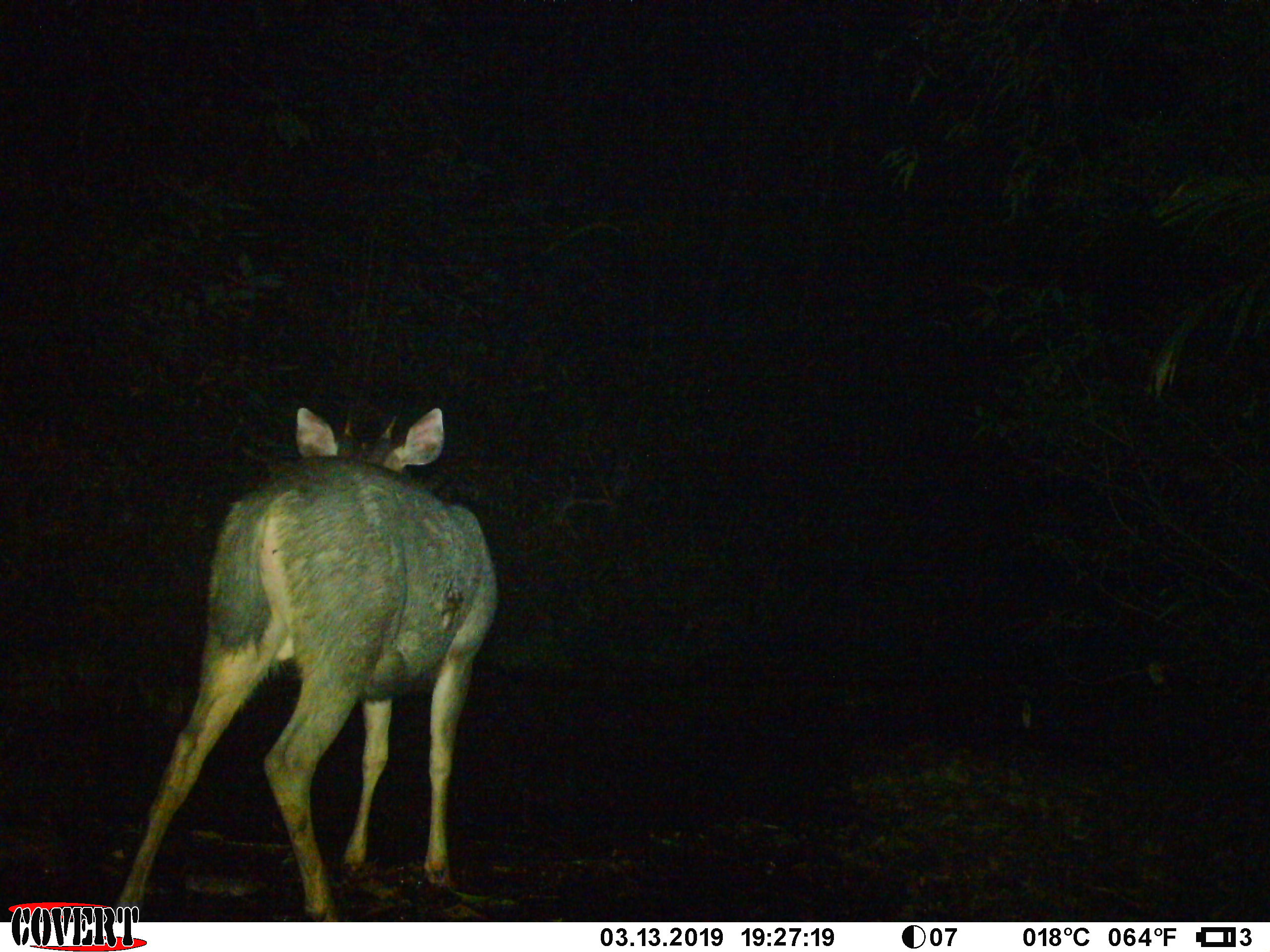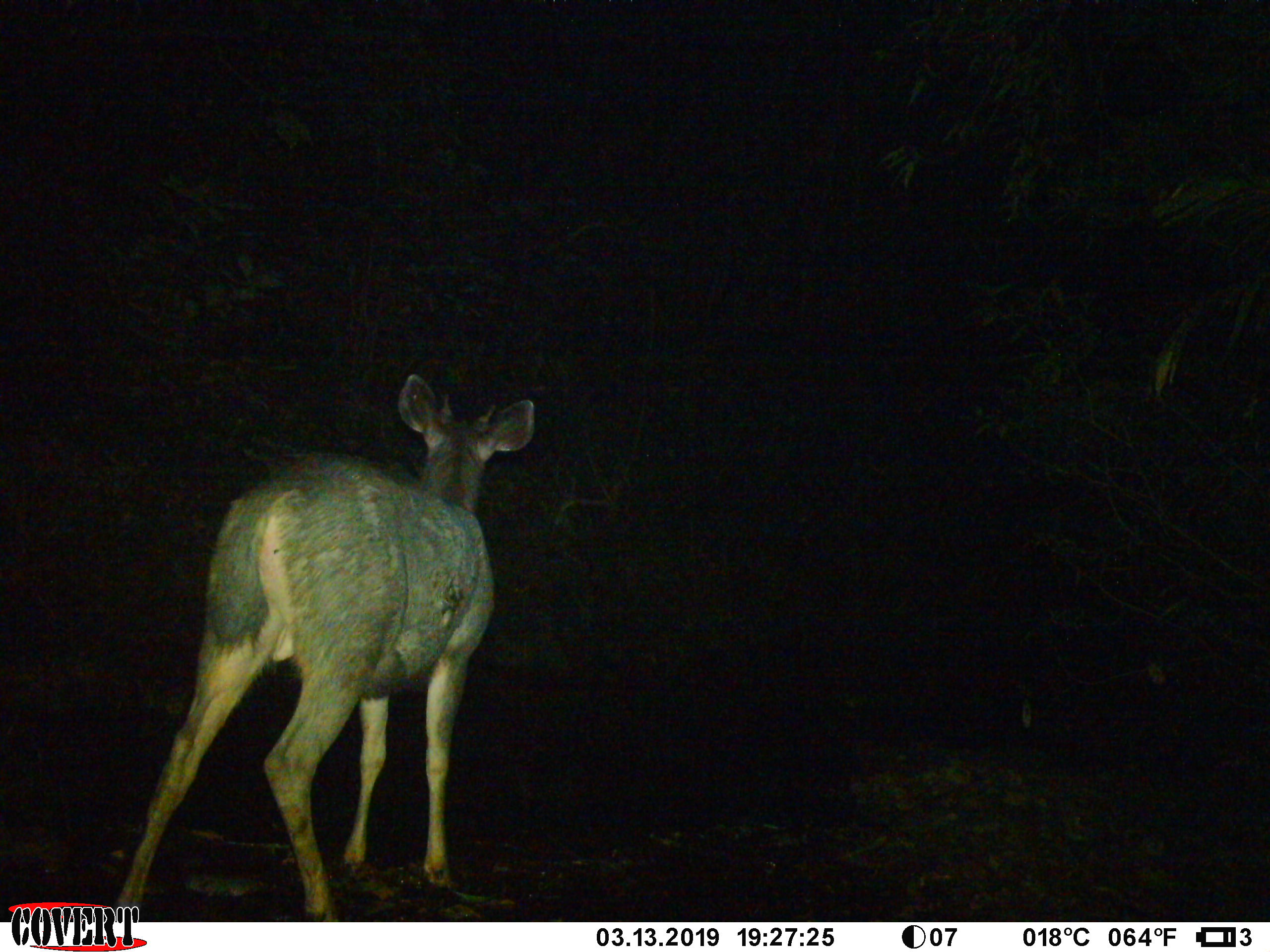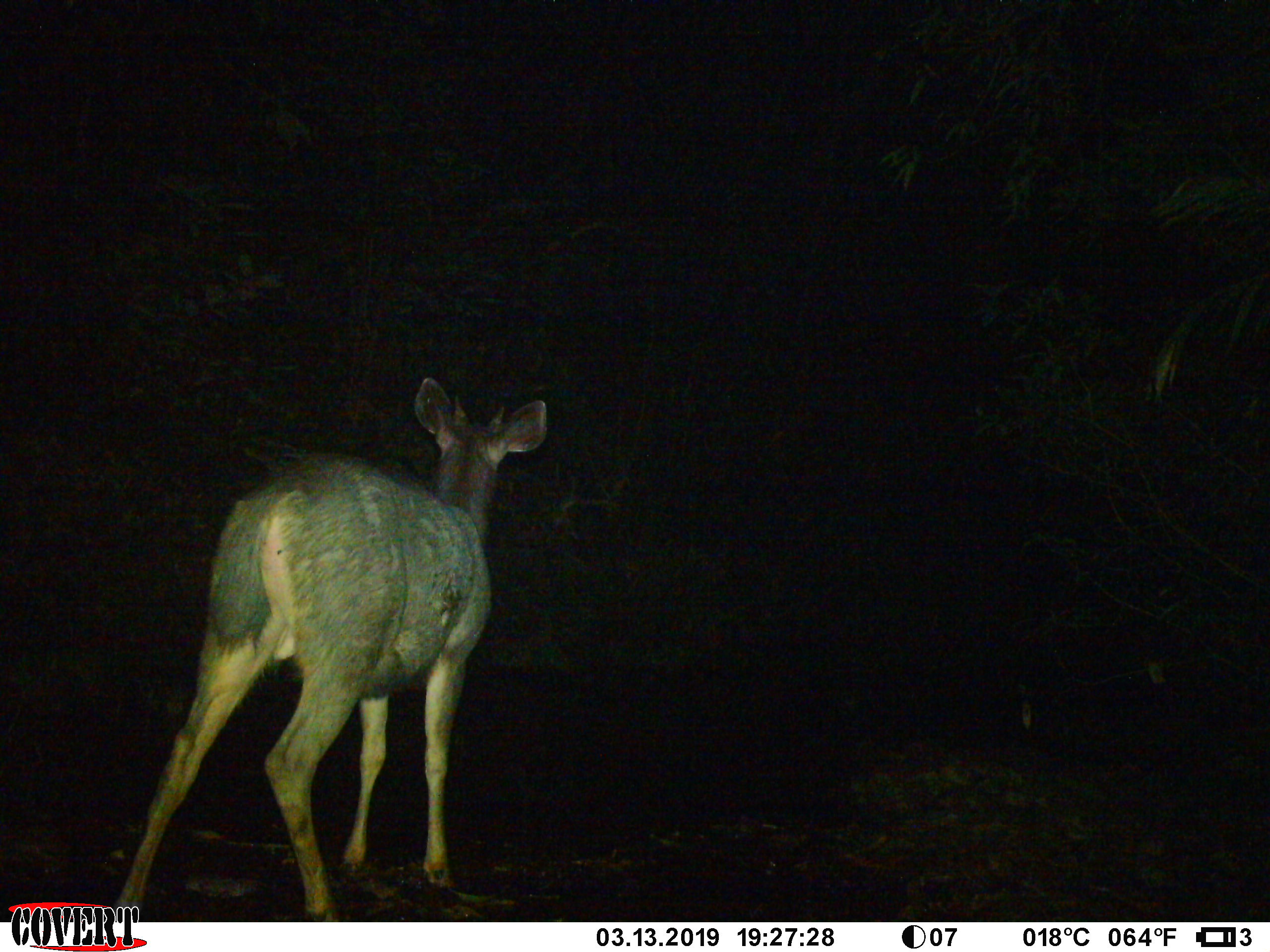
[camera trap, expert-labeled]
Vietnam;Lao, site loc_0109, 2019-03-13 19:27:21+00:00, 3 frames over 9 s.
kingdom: Animalia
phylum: Chordata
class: Mammalia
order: Artiodactyla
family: Cervidae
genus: Rusa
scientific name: Rusa unicolor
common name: sambar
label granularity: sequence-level